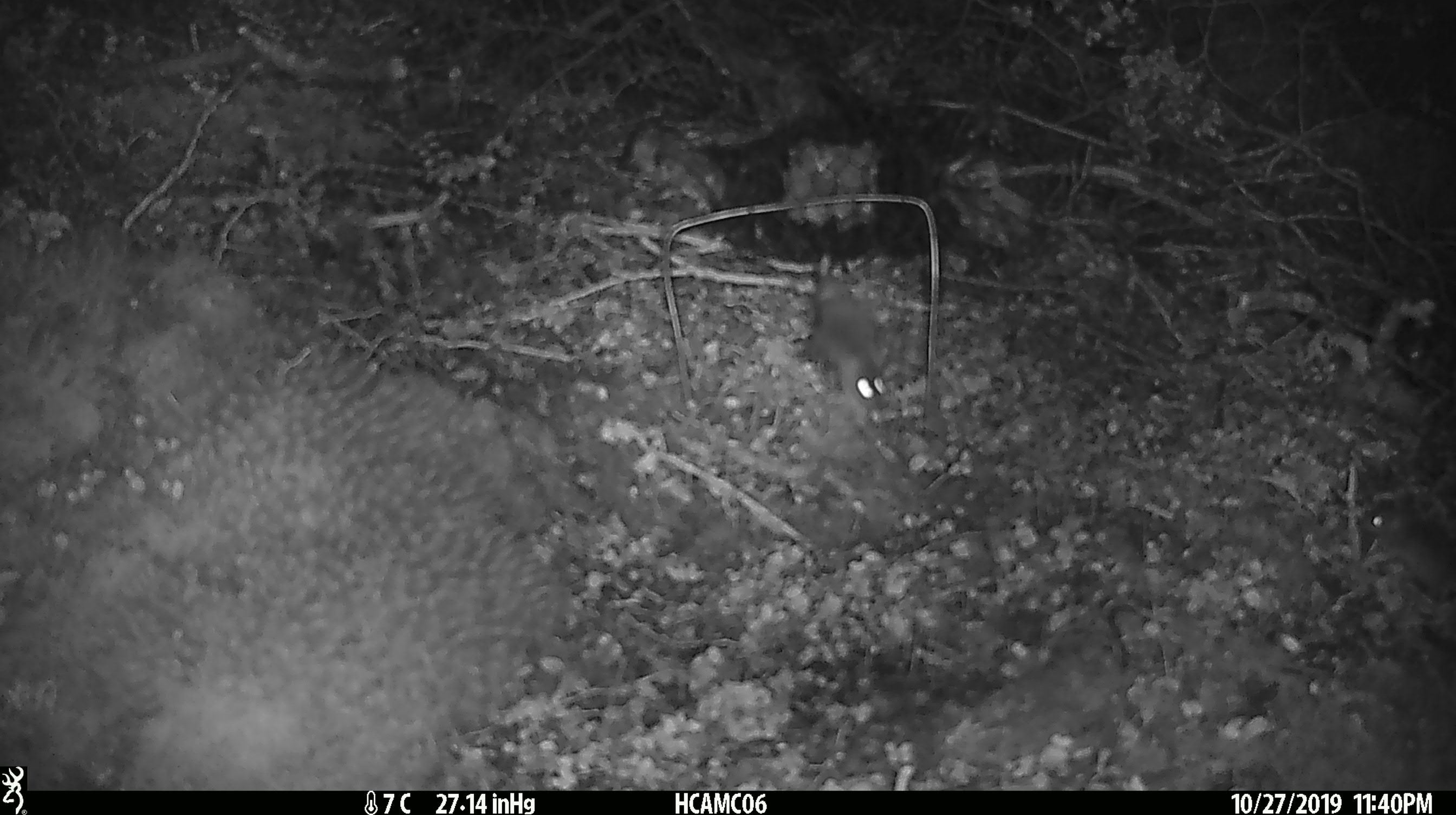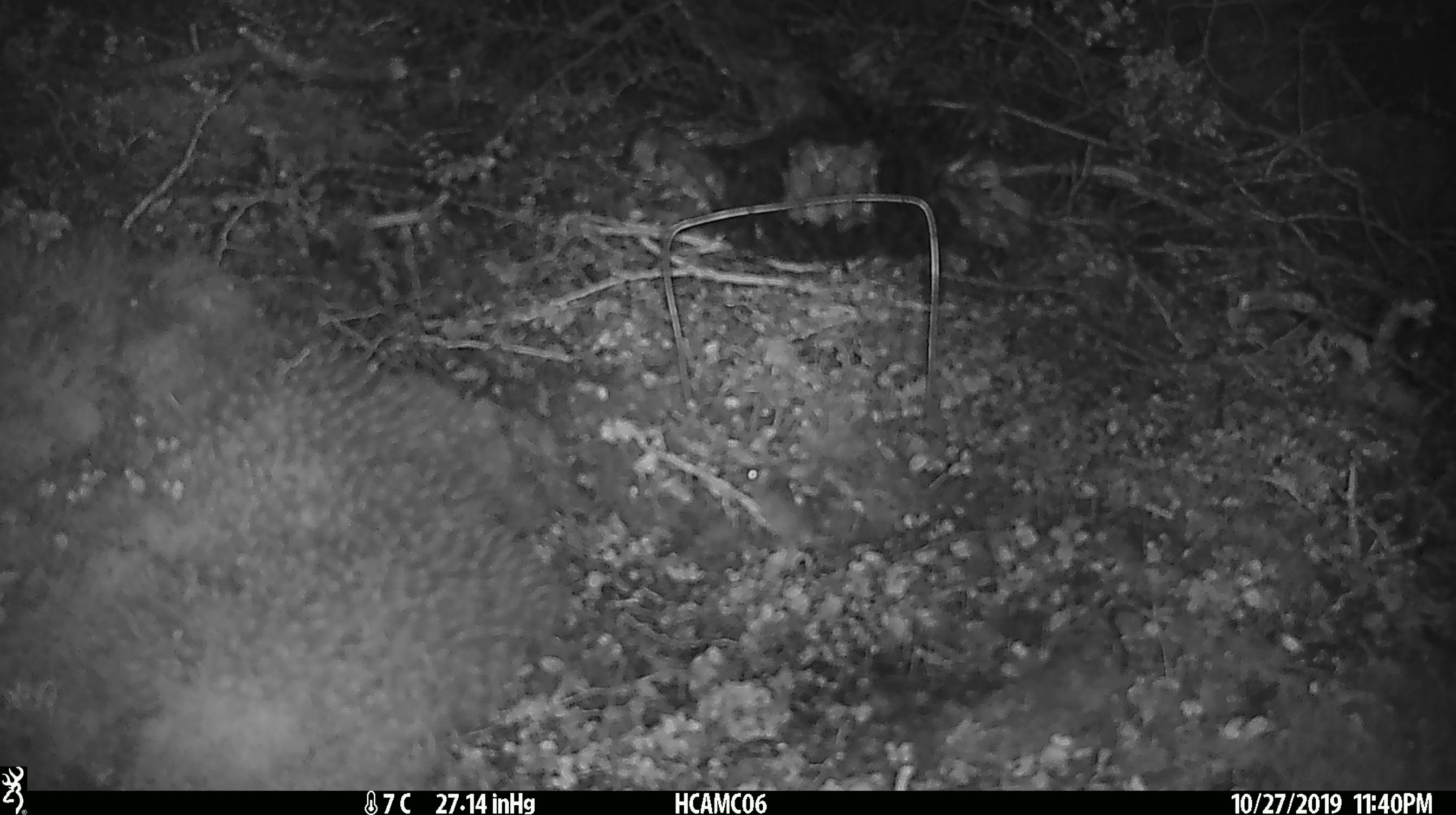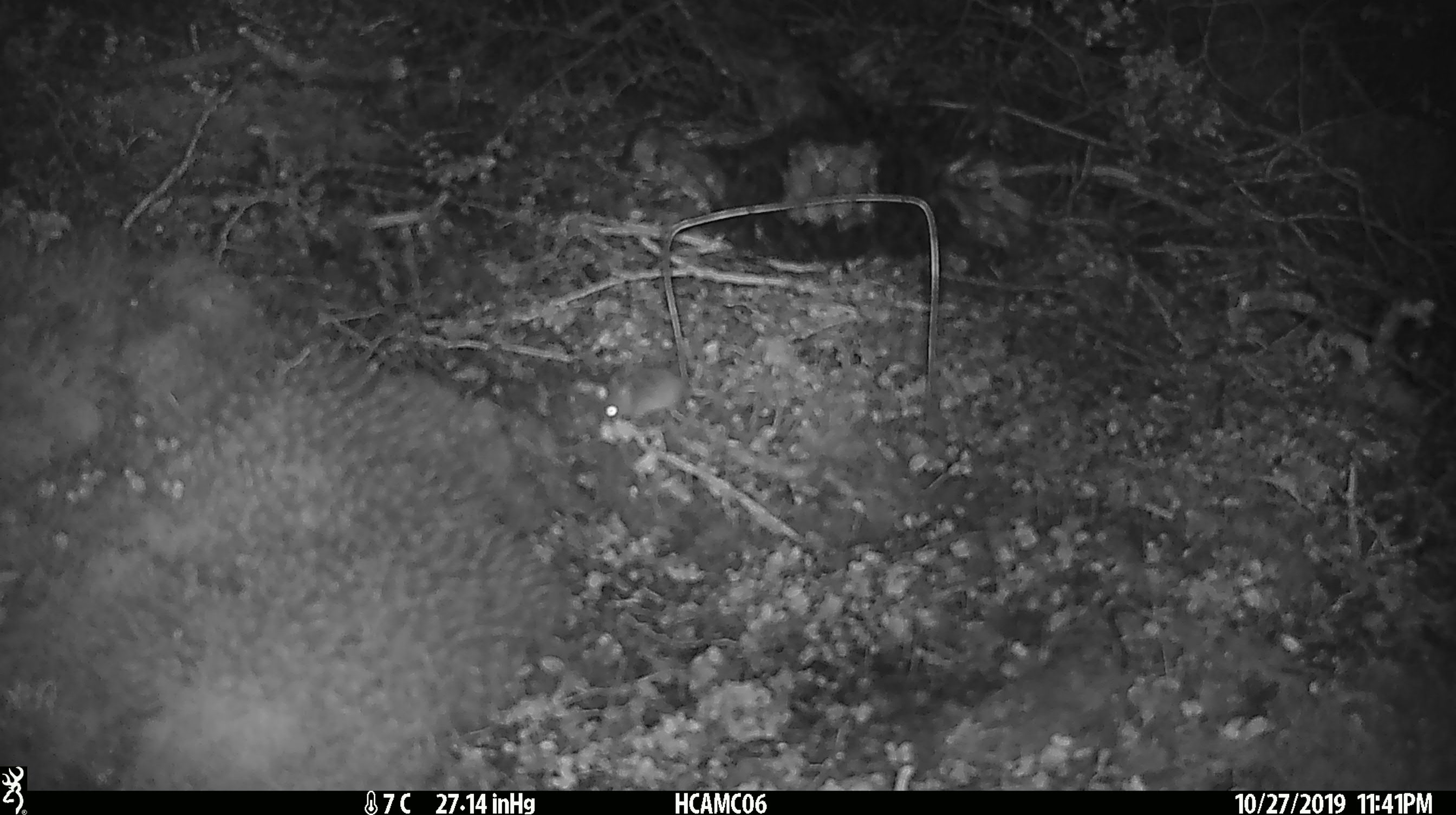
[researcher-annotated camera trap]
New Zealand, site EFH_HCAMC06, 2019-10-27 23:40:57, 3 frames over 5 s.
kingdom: Animalia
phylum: Chordata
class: Mammalia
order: Rodentia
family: Muridae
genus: Mus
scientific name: Mus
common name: mouse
Mouse (Mus).